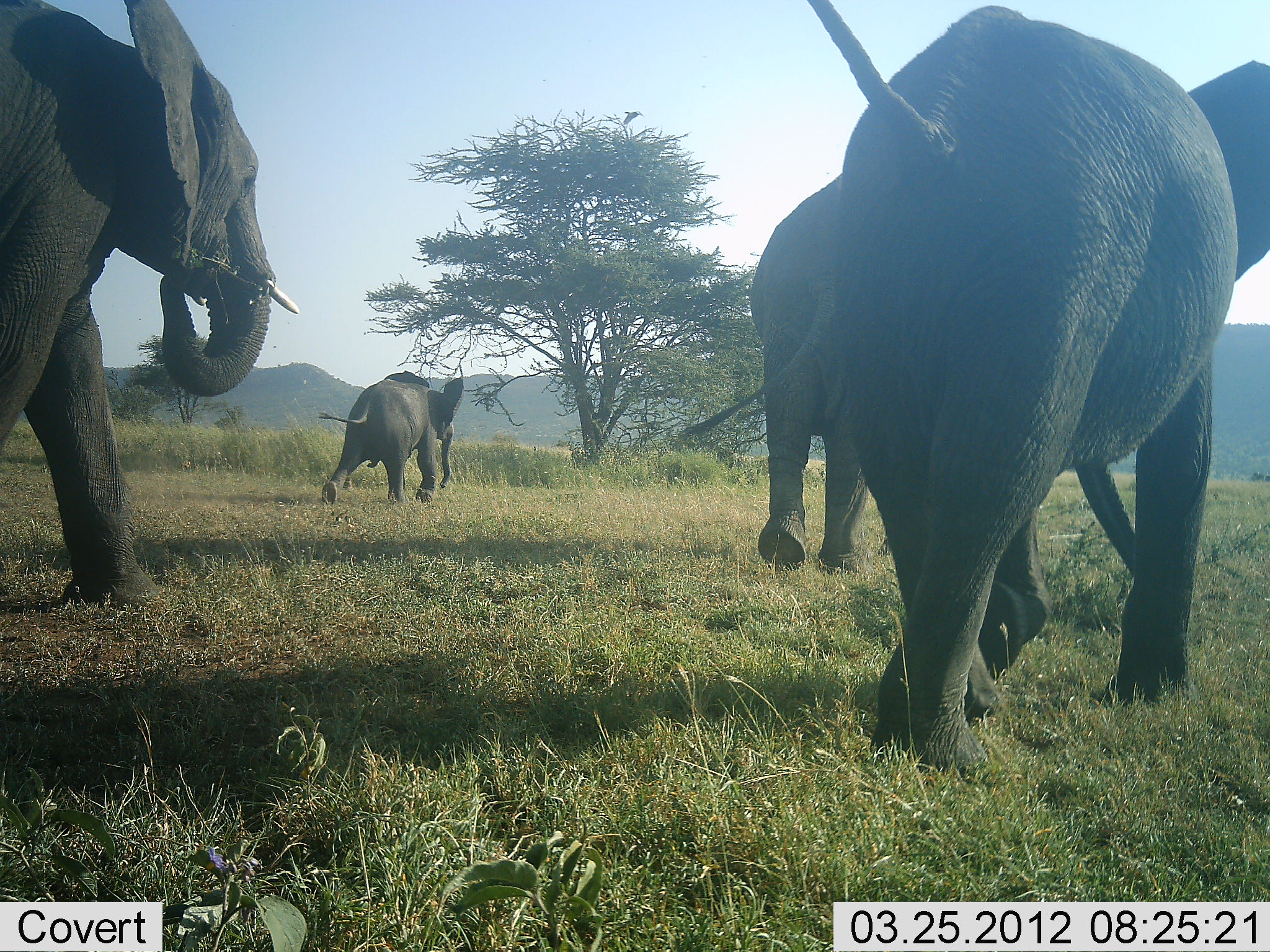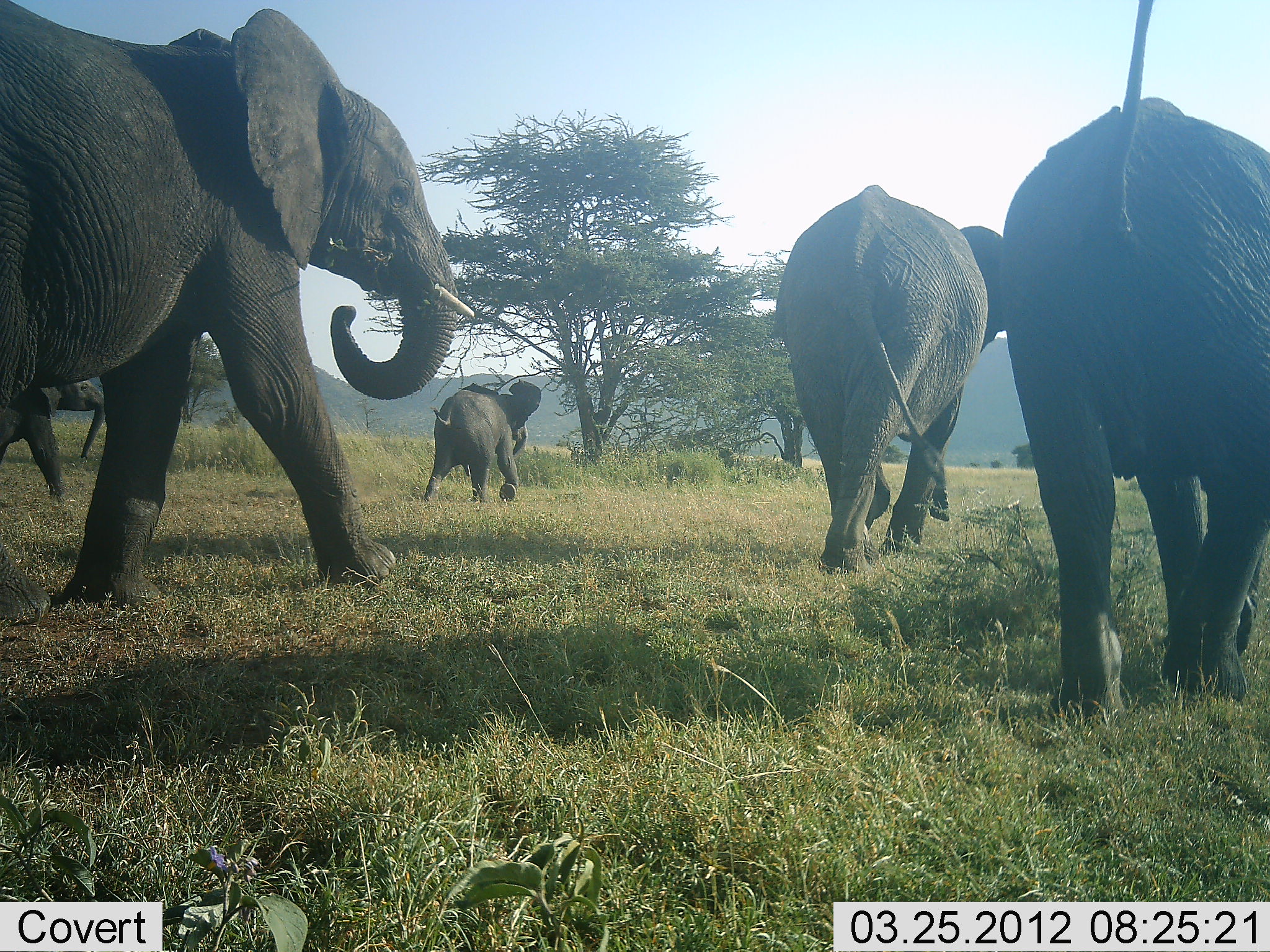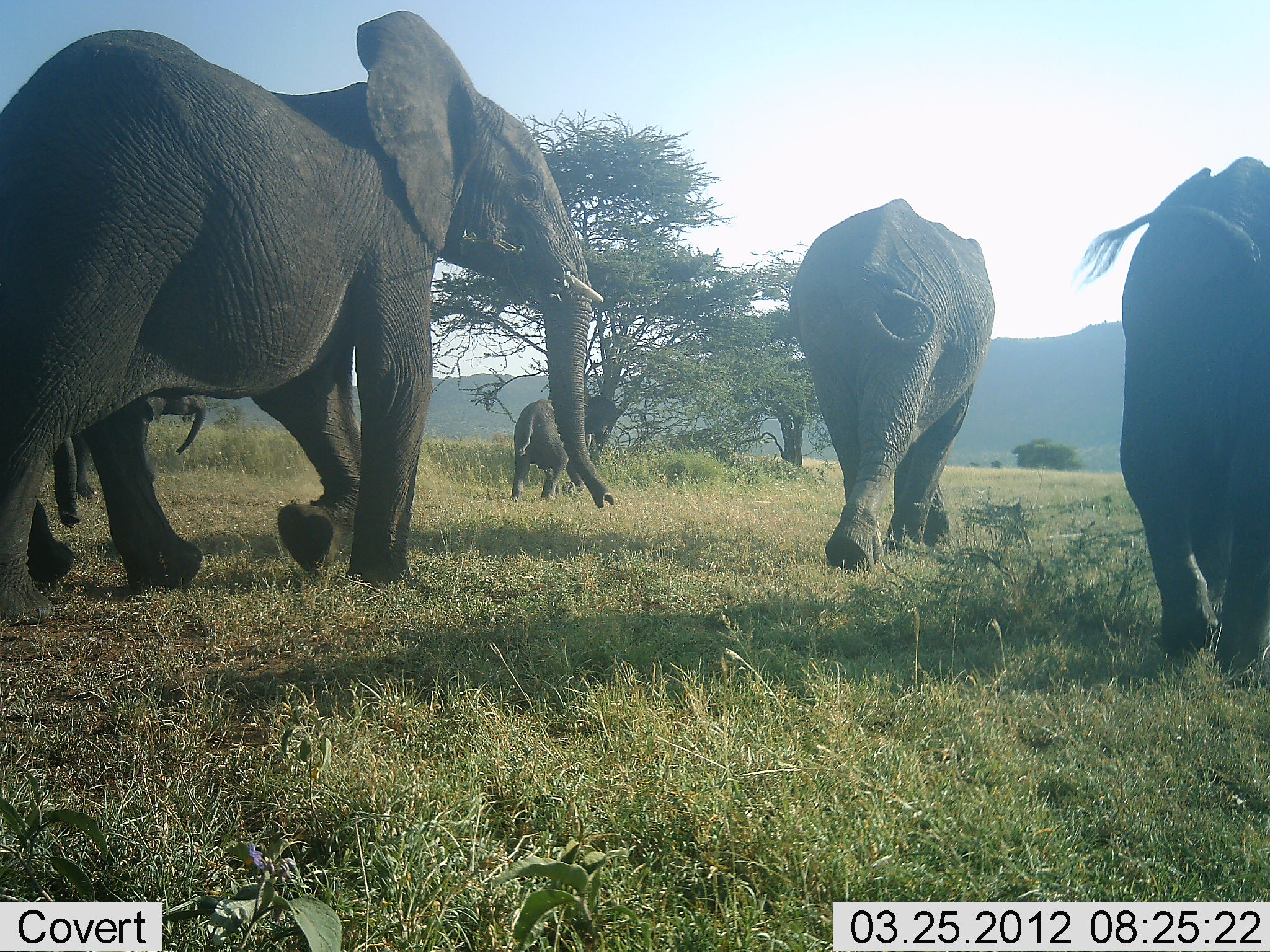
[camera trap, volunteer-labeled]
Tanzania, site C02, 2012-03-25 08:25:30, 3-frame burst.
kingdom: Animalia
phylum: Chordata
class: Mammalia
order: Proboscidea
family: Elephantidae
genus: Loxodonta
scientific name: Loxodonta africana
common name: african bush elephant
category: elephant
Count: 5.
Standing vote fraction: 0%.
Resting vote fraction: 0%.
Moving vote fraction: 100%.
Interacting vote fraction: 0%.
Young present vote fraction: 39%.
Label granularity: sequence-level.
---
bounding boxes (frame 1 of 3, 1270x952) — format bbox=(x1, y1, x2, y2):
animal: bbox=(808, 0, 1270, 776); bbox=(0, 0, 302, 612); bbox=(672, 167, 938, 575); bbox=(316, 370, 466, 506)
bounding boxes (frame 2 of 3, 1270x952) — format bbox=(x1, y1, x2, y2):
animal: bbox=(0, 0, 481, 628); bbox=(995, 0, 1270, 725); bbox=(768, 184, 1020, 576); bbox=(421, 377, 543, 506); bbox=(0, 373, 111, 503)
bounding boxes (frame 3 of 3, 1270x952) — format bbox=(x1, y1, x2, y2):
animal: bbox=(0, 10, 620, 632); bbox=(1076, 153, 1270, 686); bbox=(771, 197, 998, 578); bbox=(0, 375, 209, 527); bbox=(508, 394, 619, 504)